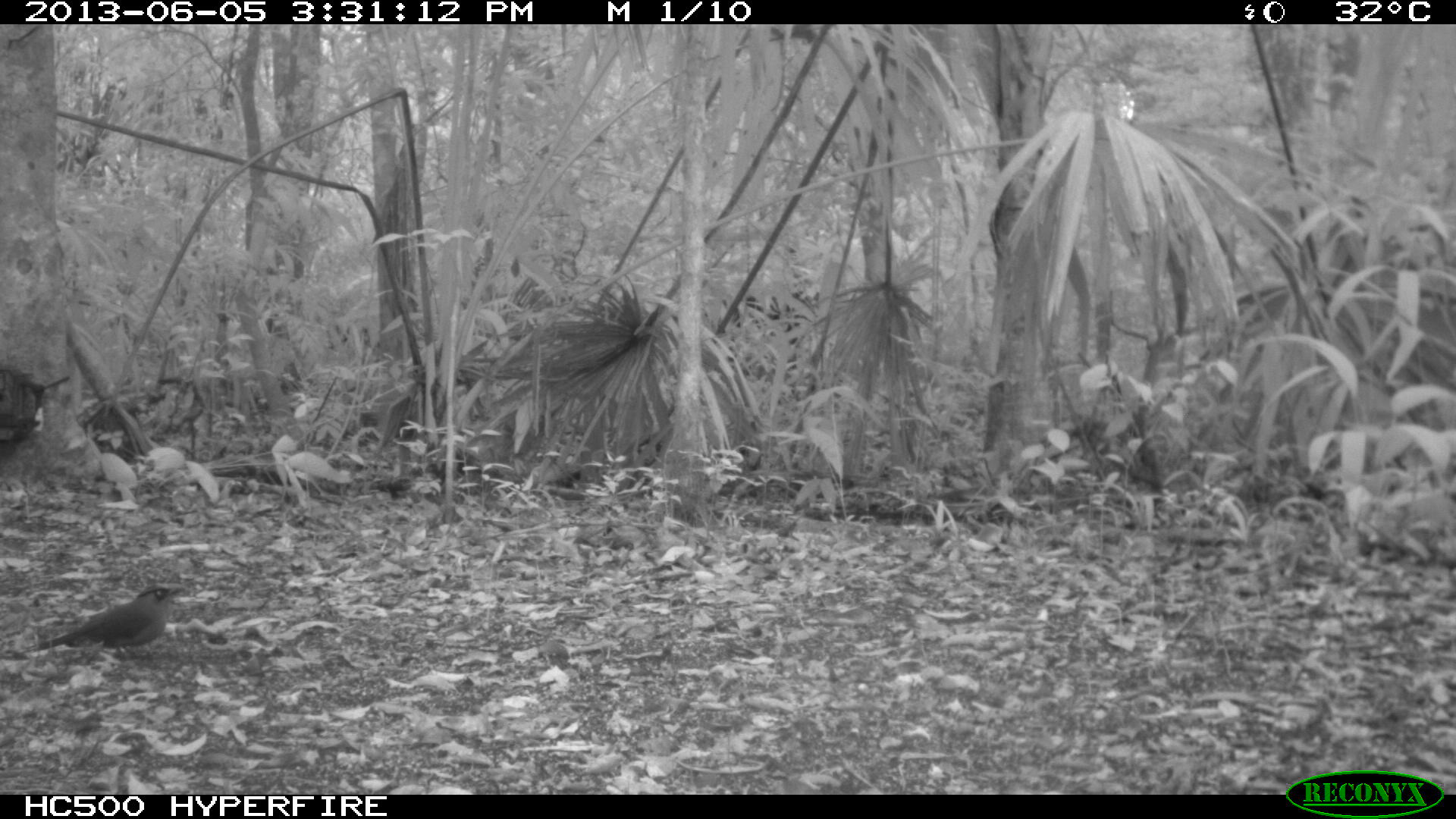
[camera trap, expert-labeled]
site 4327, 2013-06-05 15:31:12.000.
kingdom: Animalia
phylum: Chordata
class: Aves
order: Coraciiformes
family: Momotidae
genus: Momotus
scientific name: Momotus momota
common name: amazonian motmot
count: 1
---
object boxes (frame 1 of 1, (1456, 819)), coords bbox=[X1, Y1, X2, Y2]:
momotus momota: bbox=[21, 580, 187, 660]